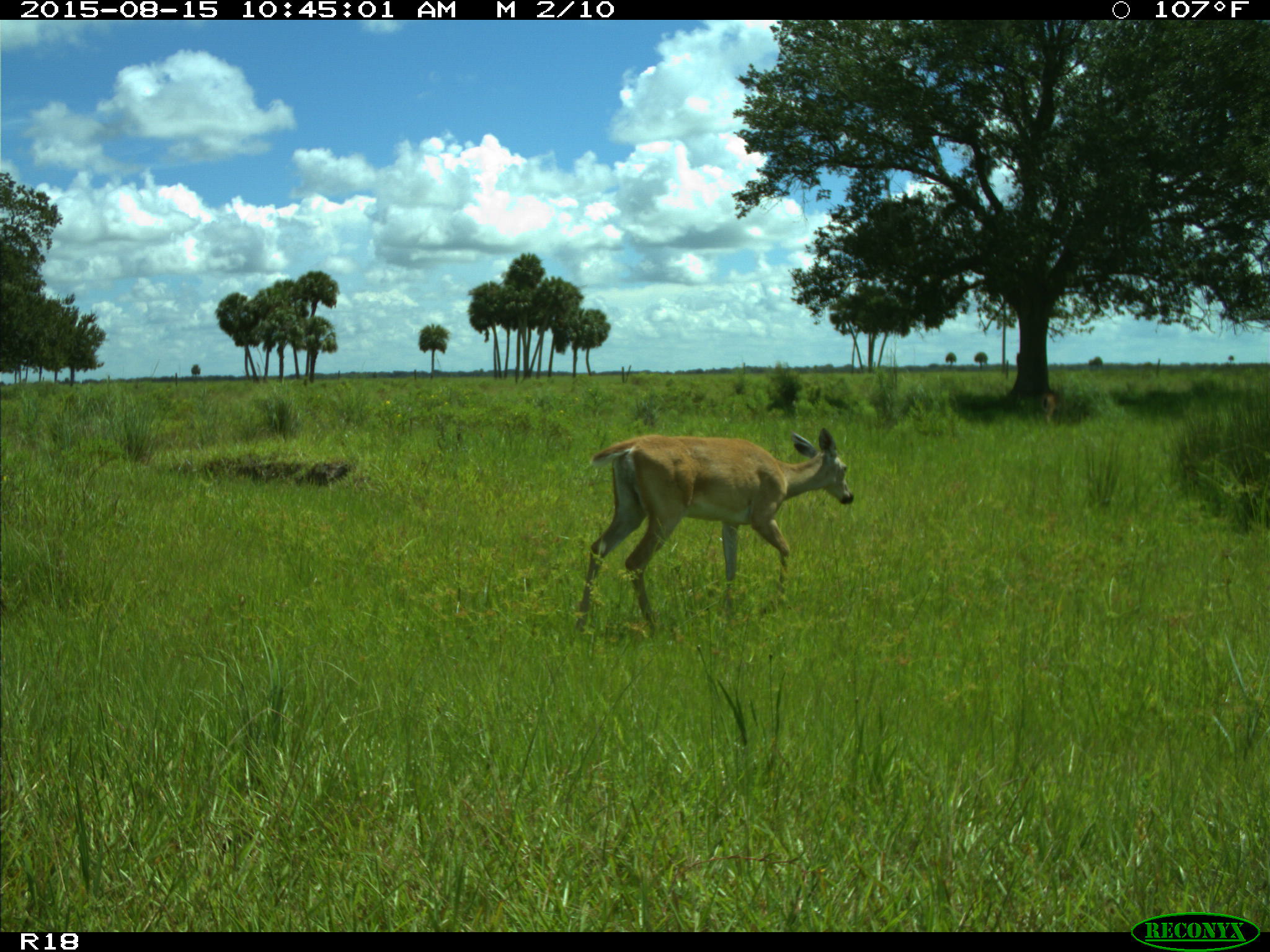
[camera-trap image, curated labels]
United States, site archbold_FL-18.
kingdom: Animalia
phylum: Chordata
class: Mammalia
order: Artiodactyla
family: Cervidae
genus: Odocoileus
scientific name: Odocoileus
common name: deer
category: unidentified deer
Unidentified deer (deer) (Odocoileus).